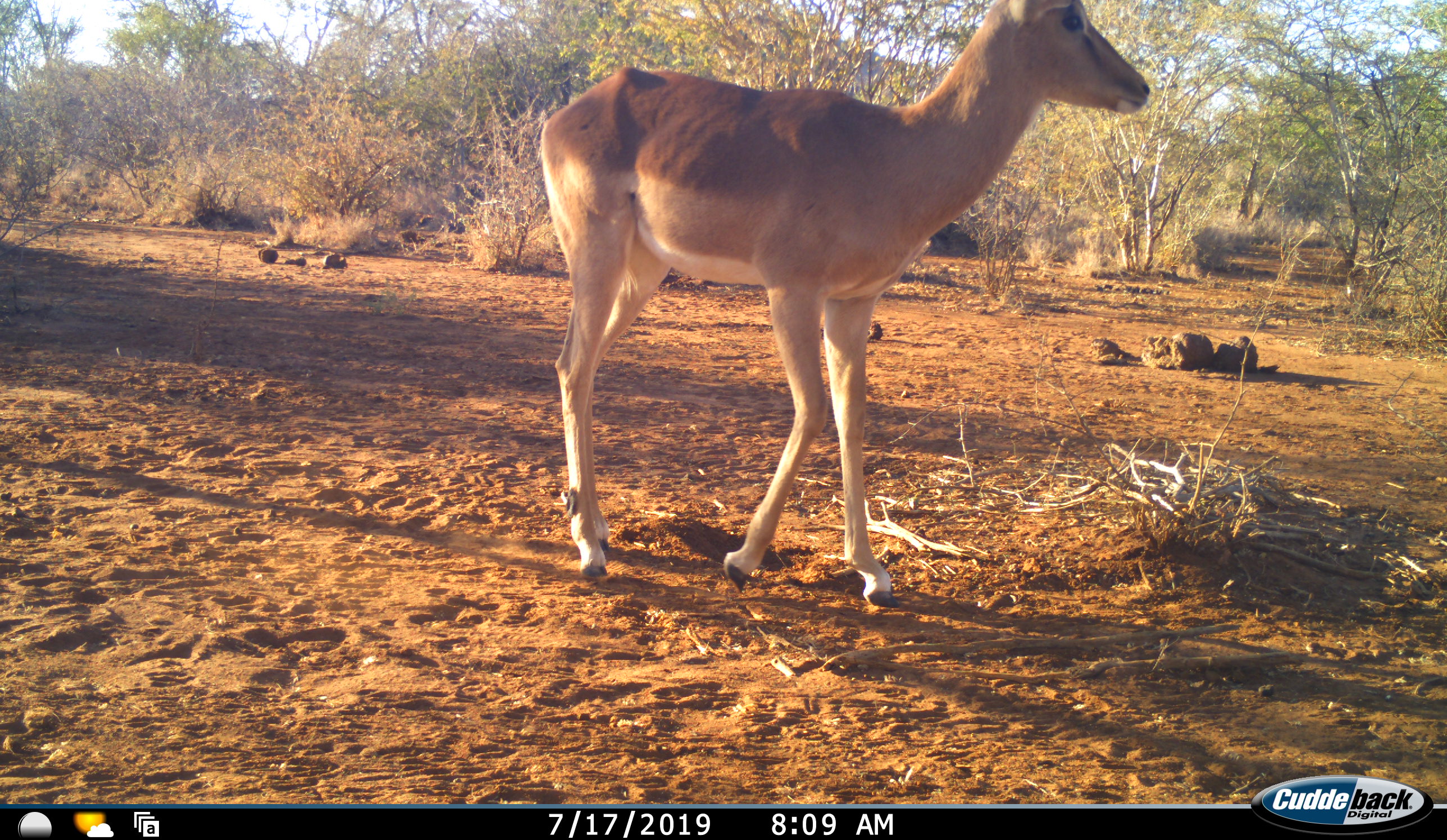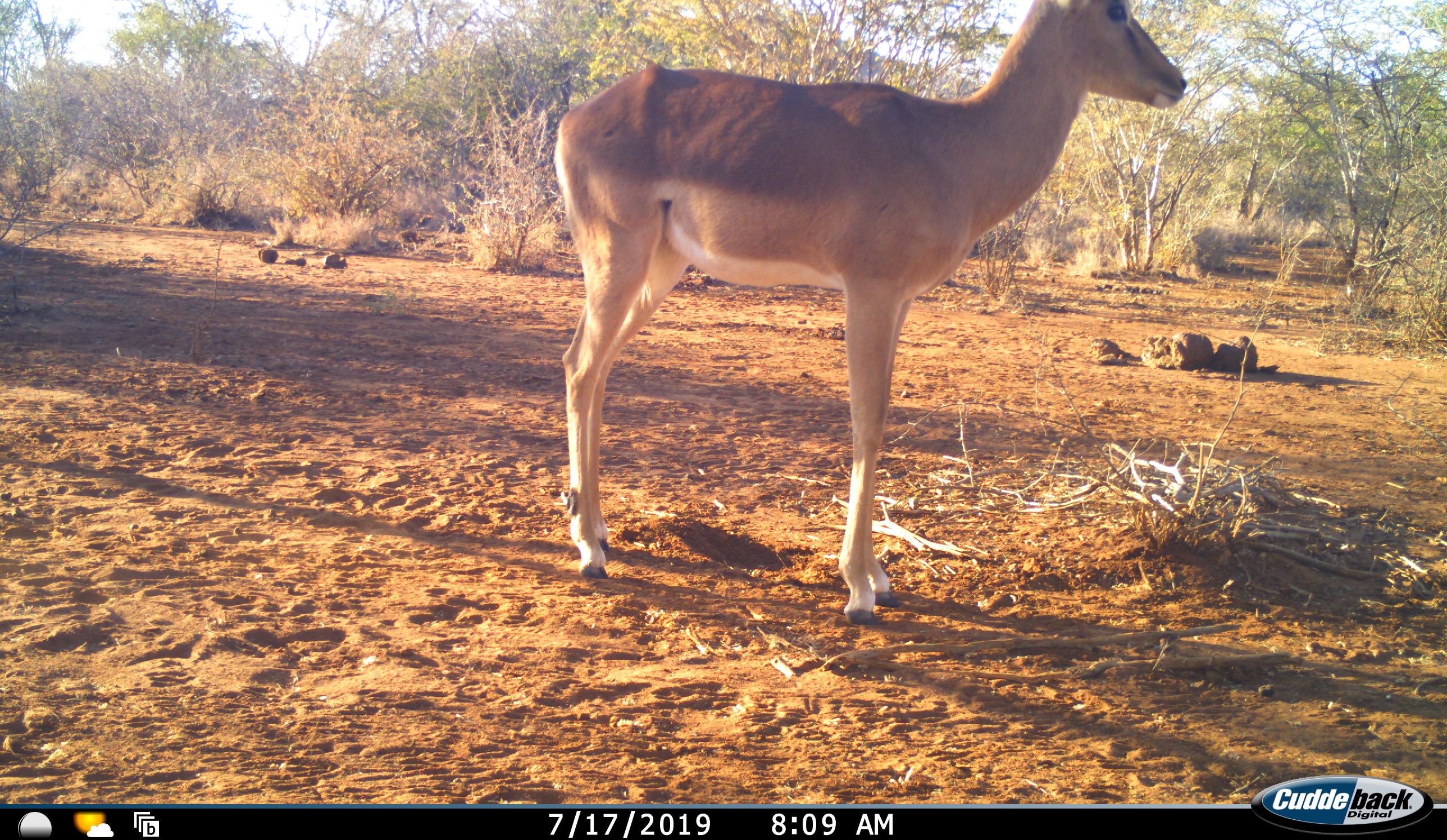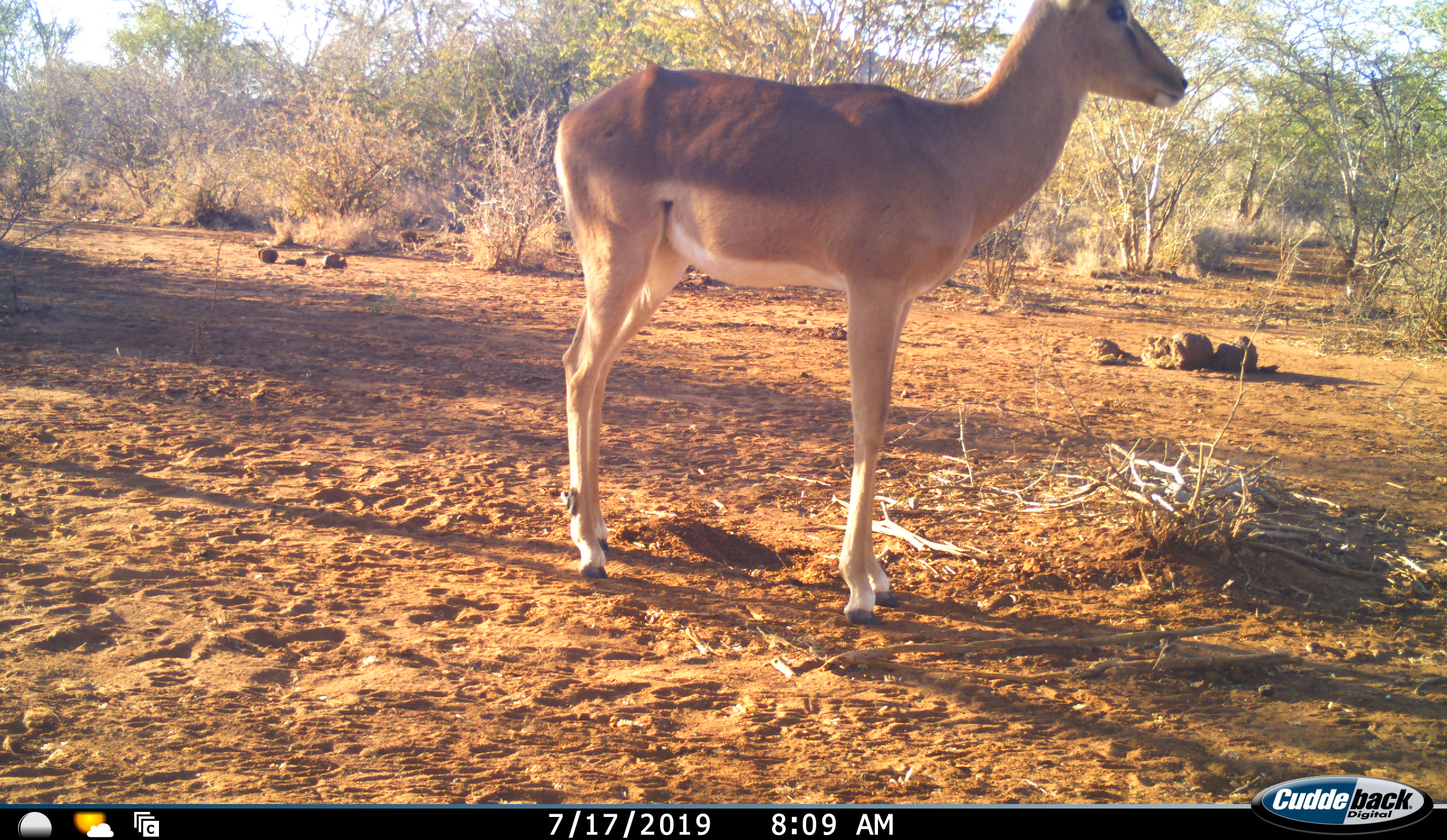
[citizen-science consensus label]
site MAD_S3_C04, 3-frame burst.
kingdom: Animalia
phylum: Chordata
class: Mammalia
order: Artiodactyla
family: Bovidae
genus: Aepyceros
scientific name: Aepyceros melampus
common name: impala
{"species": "impala (Aepyceros melampus)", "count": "1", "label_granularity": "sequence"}